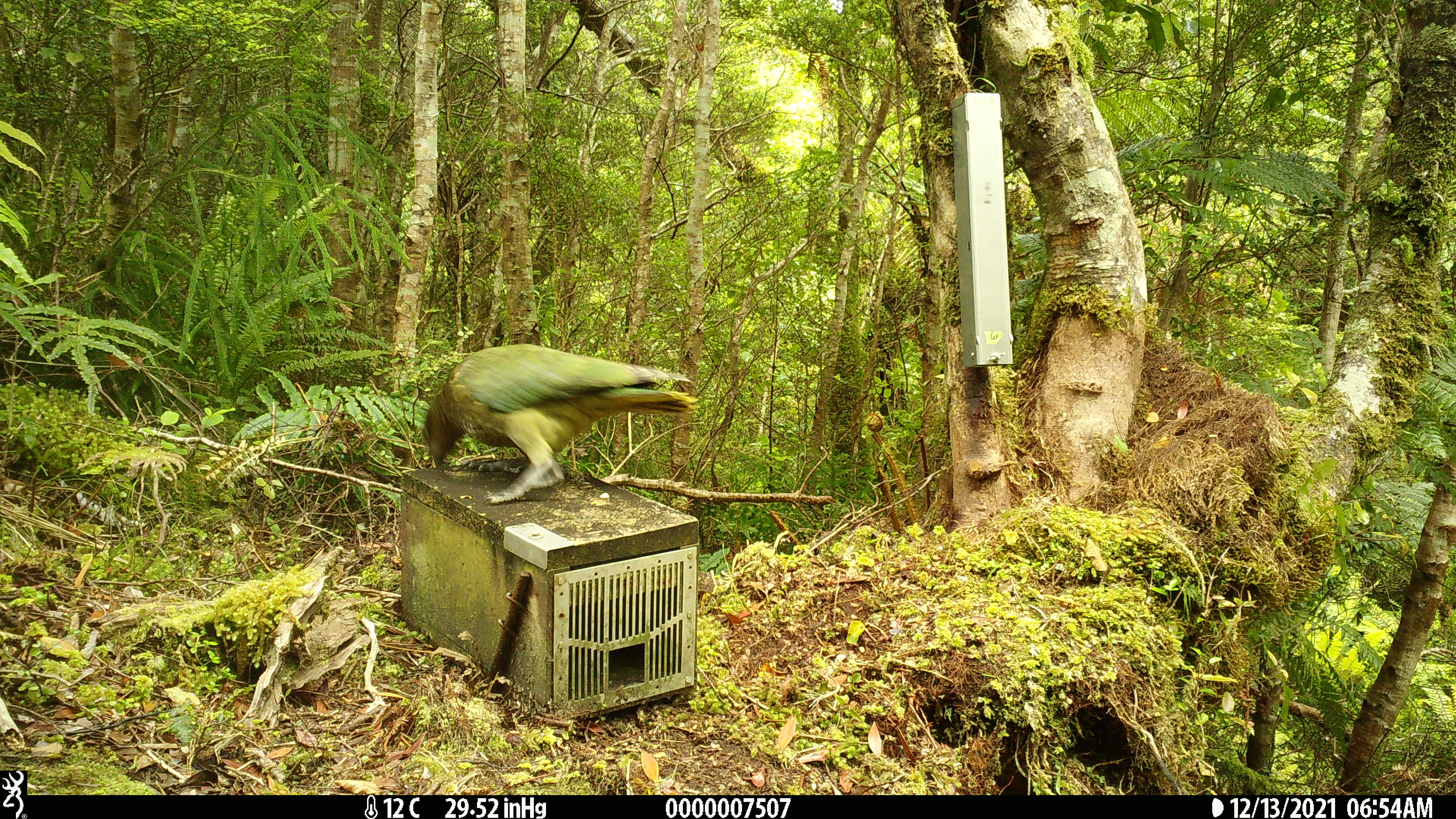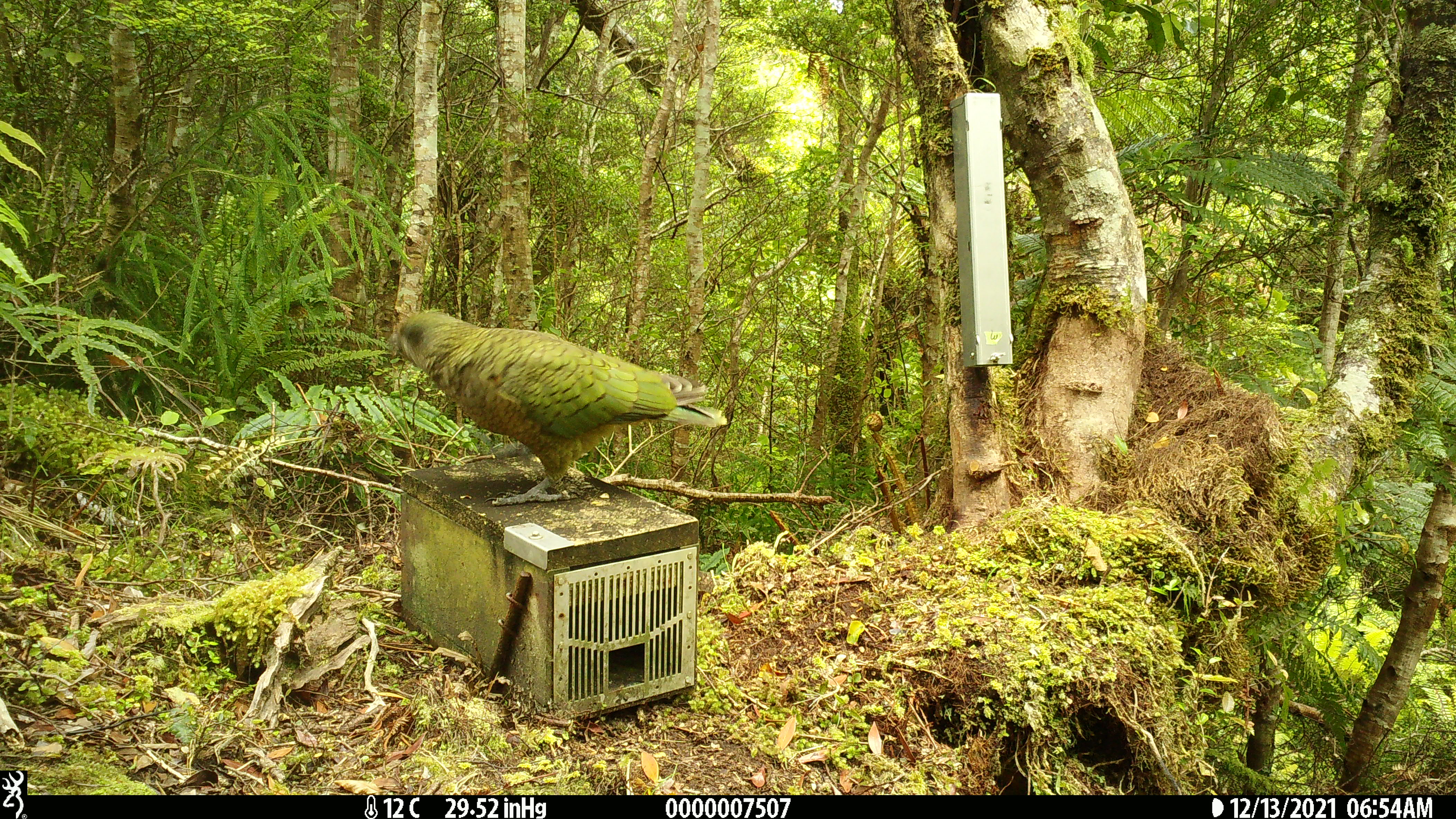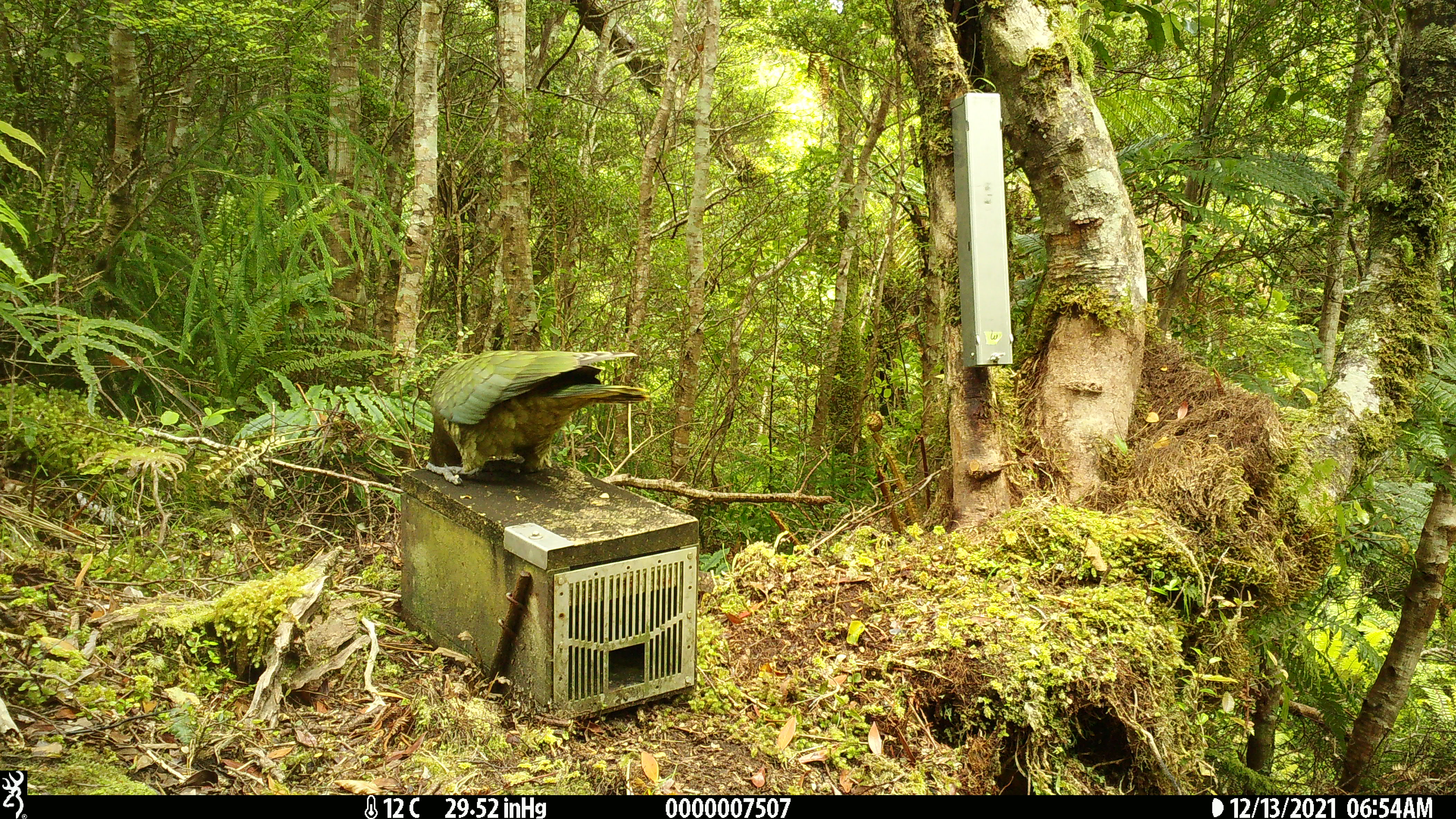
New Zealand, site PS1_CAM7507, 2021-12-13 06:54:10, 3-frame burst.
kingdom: Animalia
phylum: Chordata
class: Aves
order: Psittaciformes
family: Strigopidae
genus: Nestor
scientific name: Nestor notabilis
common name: kea